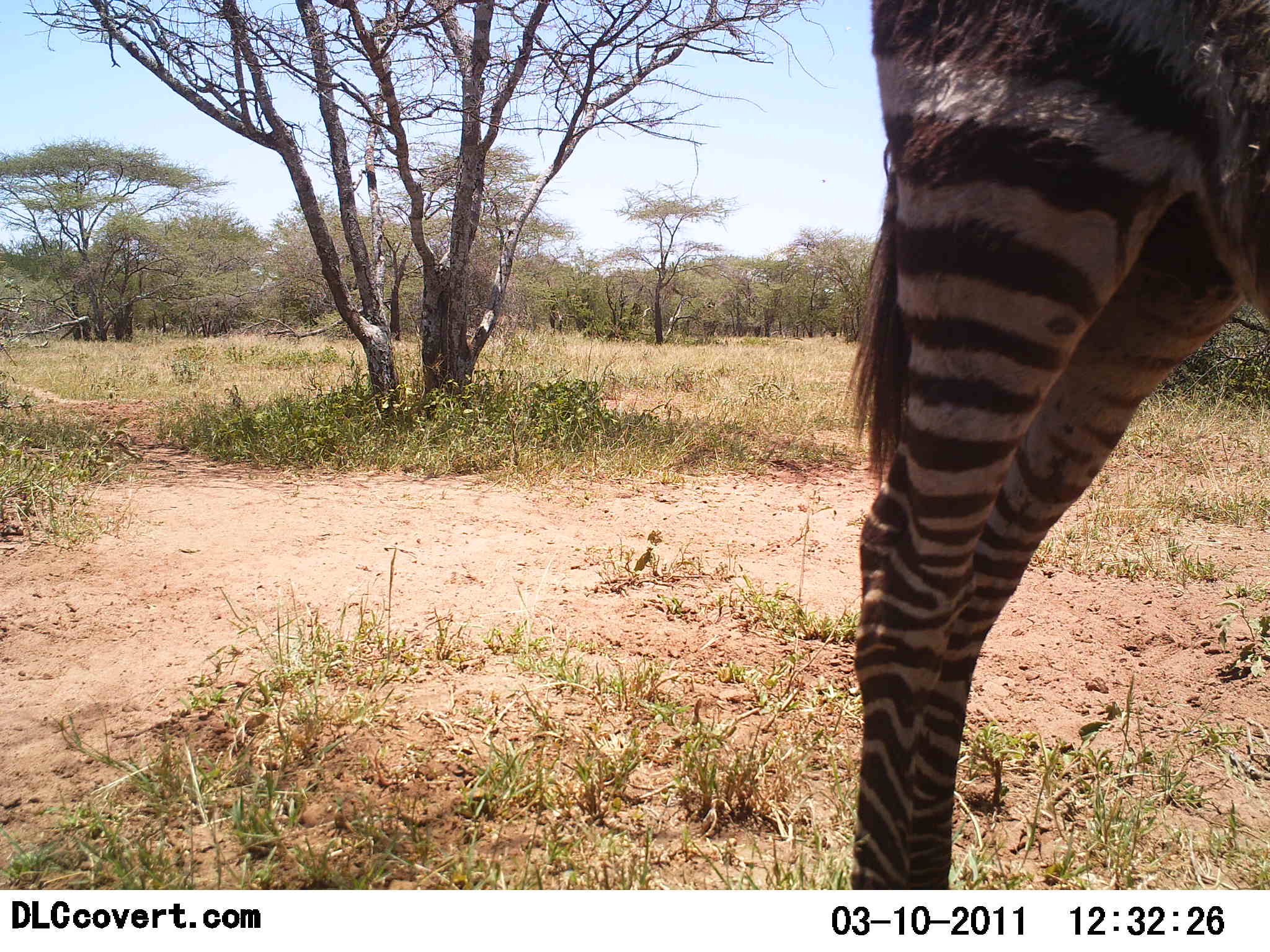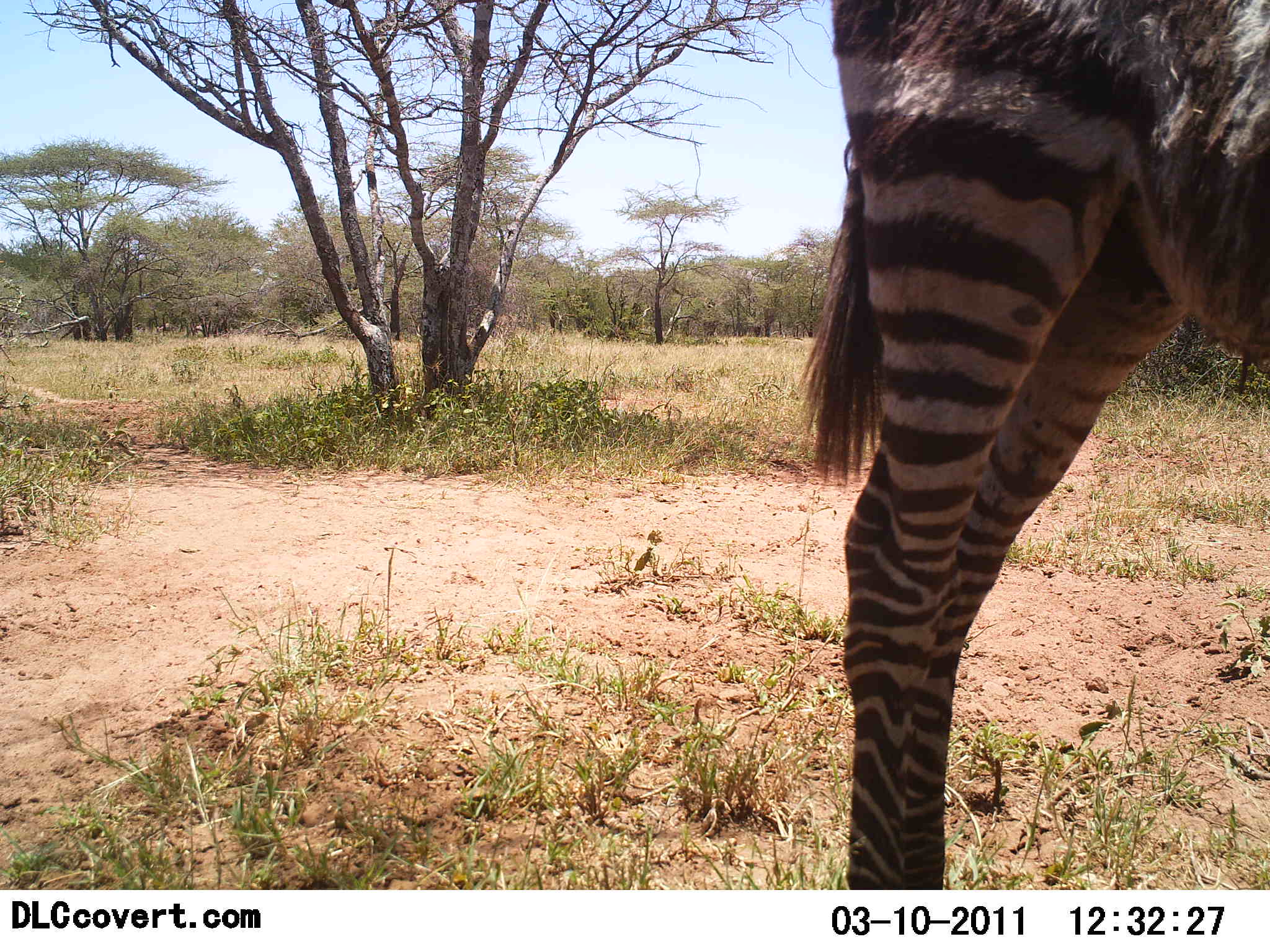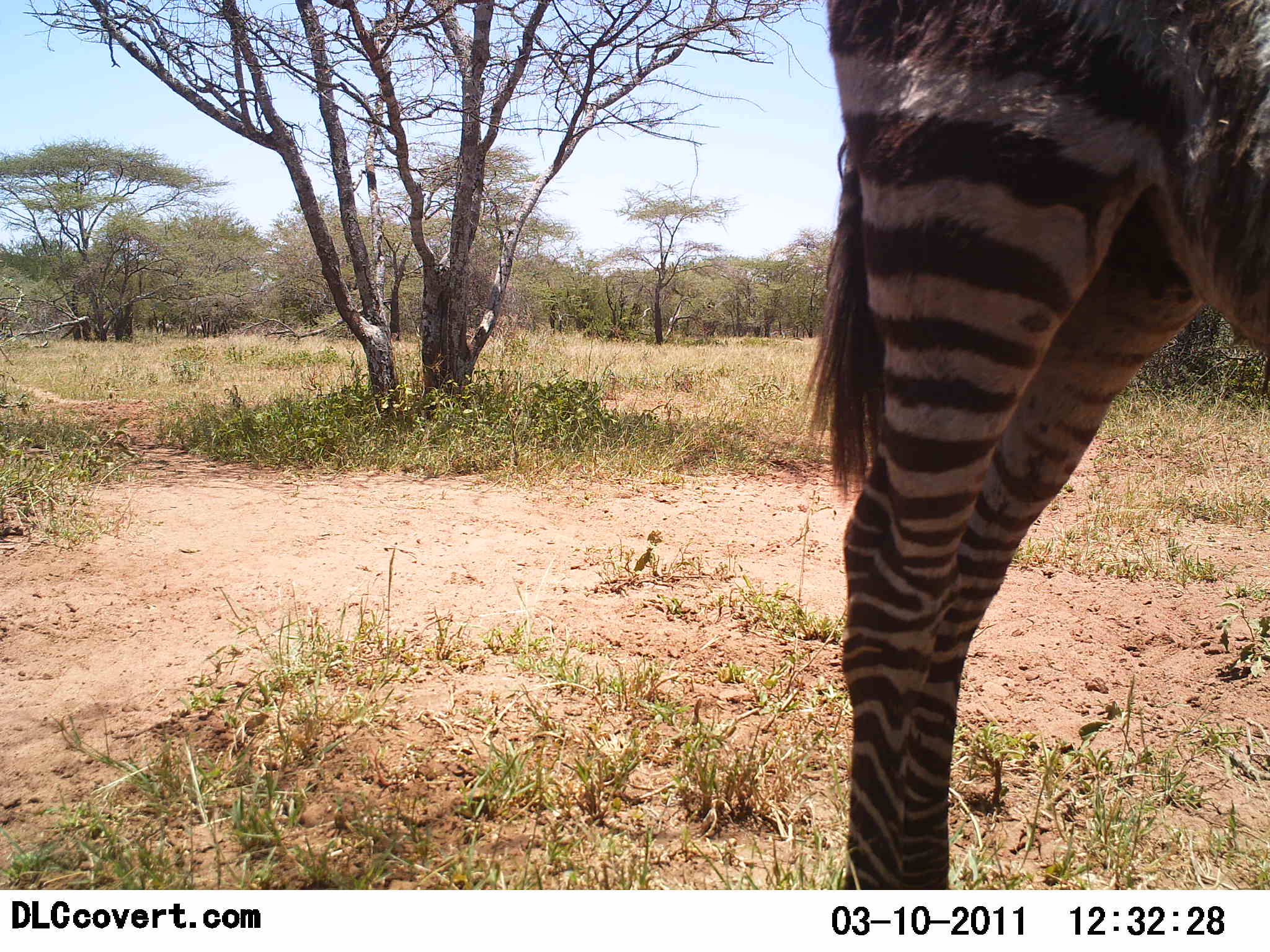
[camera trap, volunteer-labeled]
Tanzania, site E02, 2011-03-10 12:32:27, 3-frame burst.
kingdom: Animalia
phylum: Chordata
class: Mammalia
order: Perissodactyla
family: Equidae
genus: Equus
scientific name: Equus quagga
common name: plains zebra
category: zebra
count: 1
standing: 100%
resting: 0%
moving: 0%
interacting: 0%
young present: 0%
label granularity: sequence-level